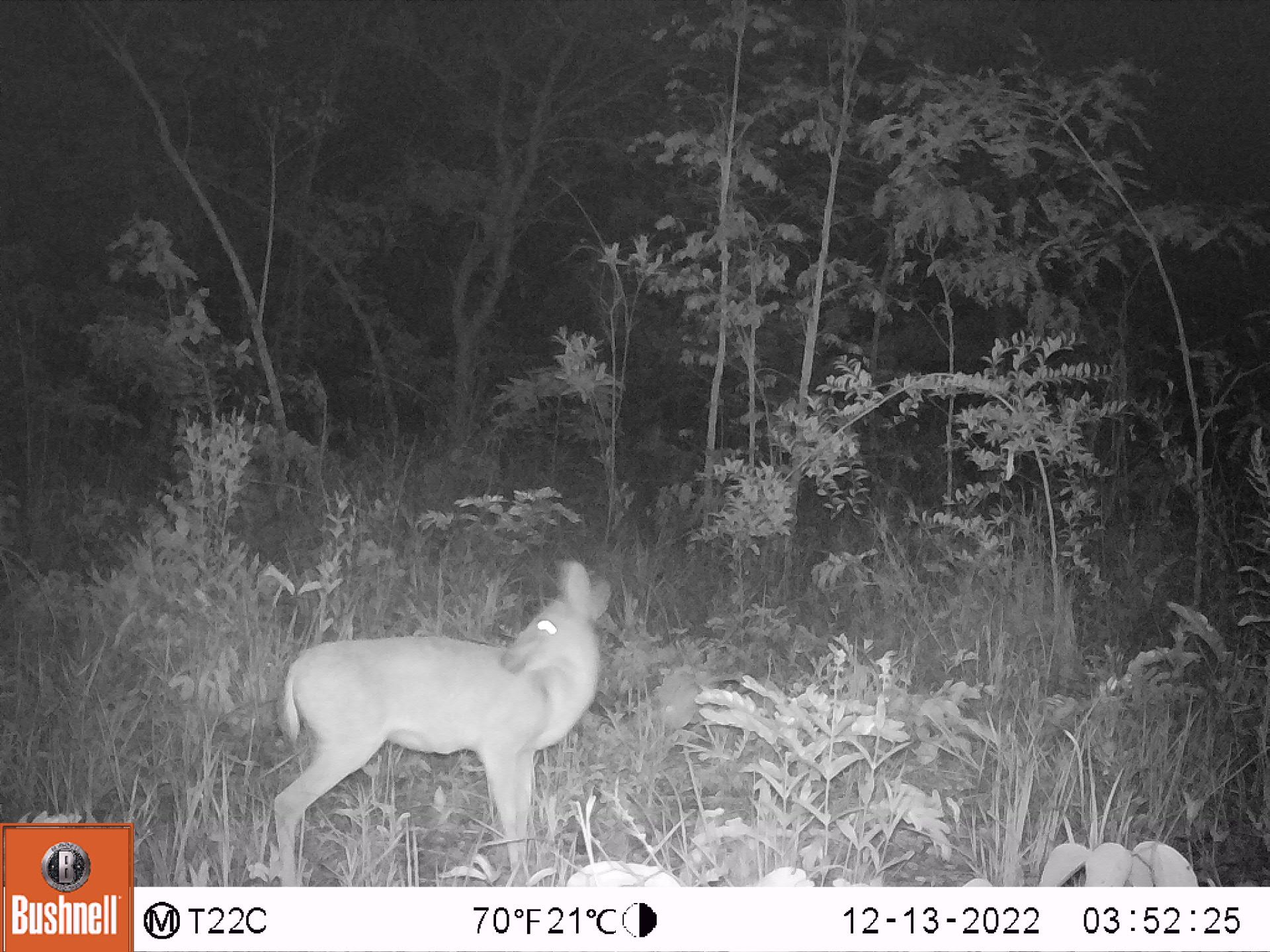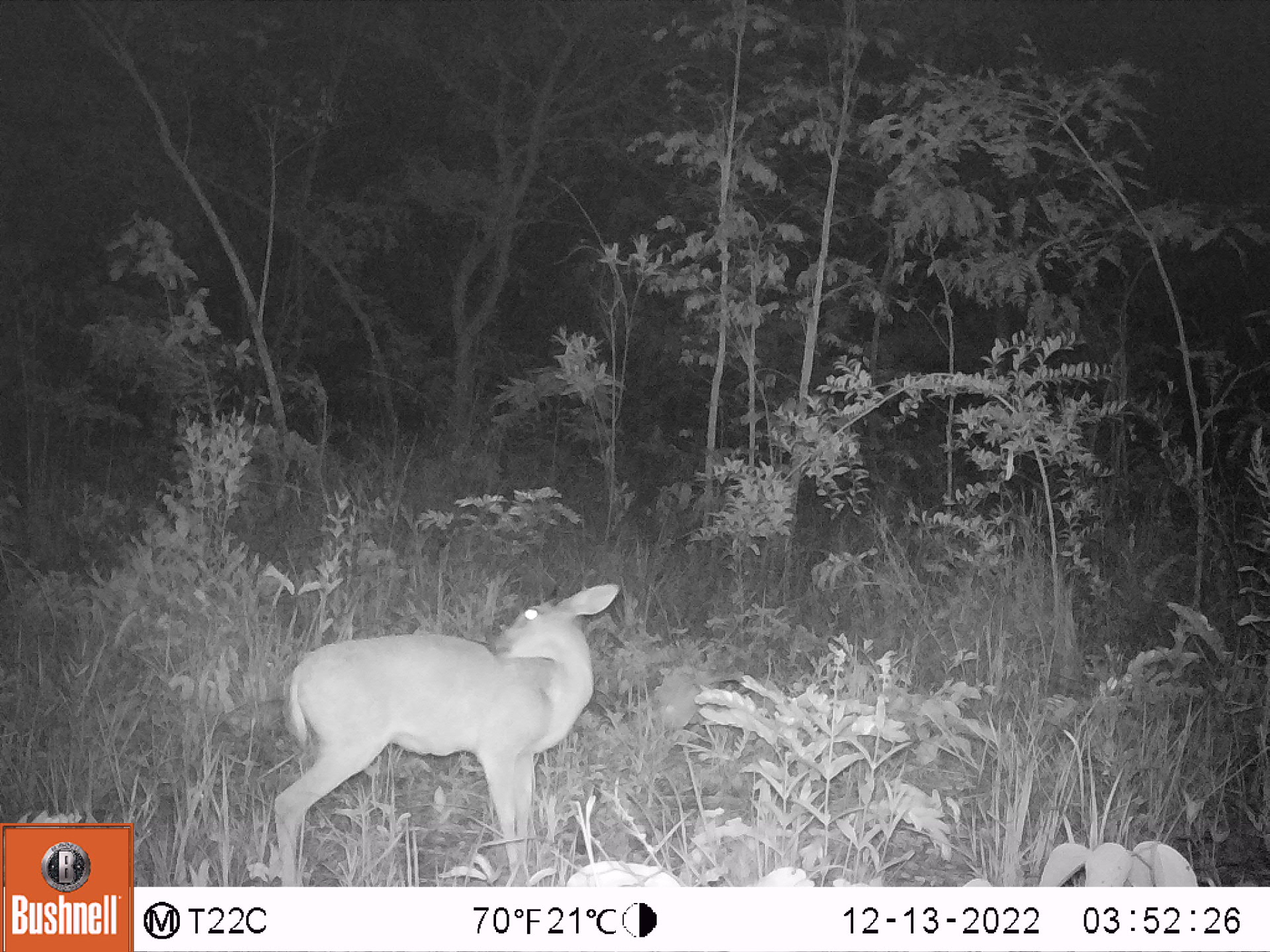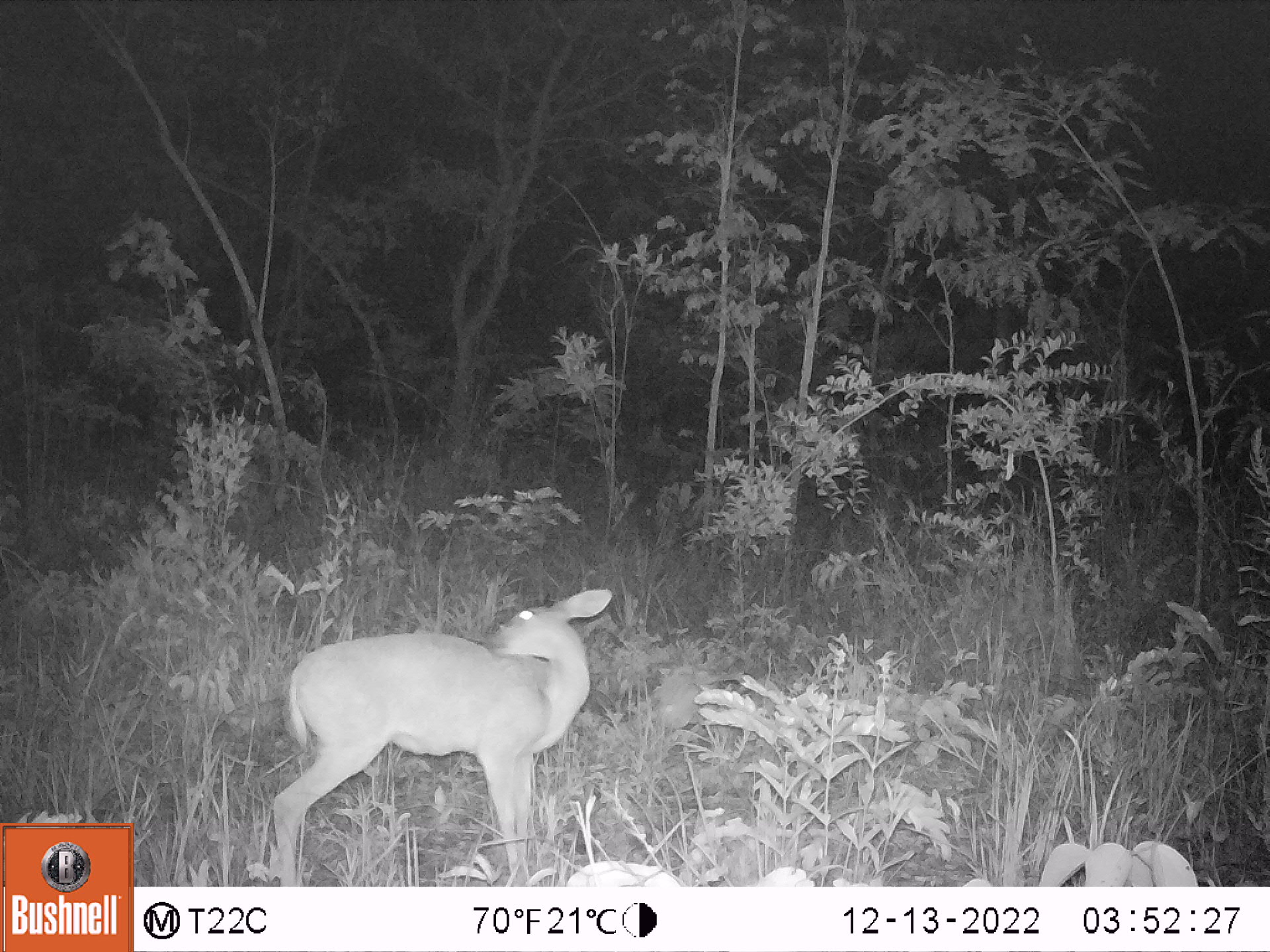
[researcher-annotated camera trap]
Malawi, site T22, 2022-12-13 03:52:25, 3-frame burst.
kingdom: Animalia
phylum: Chordata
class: Mammalia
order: Artiodactyla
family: Bovidae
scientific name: Antilopinae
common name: small antelope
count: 1